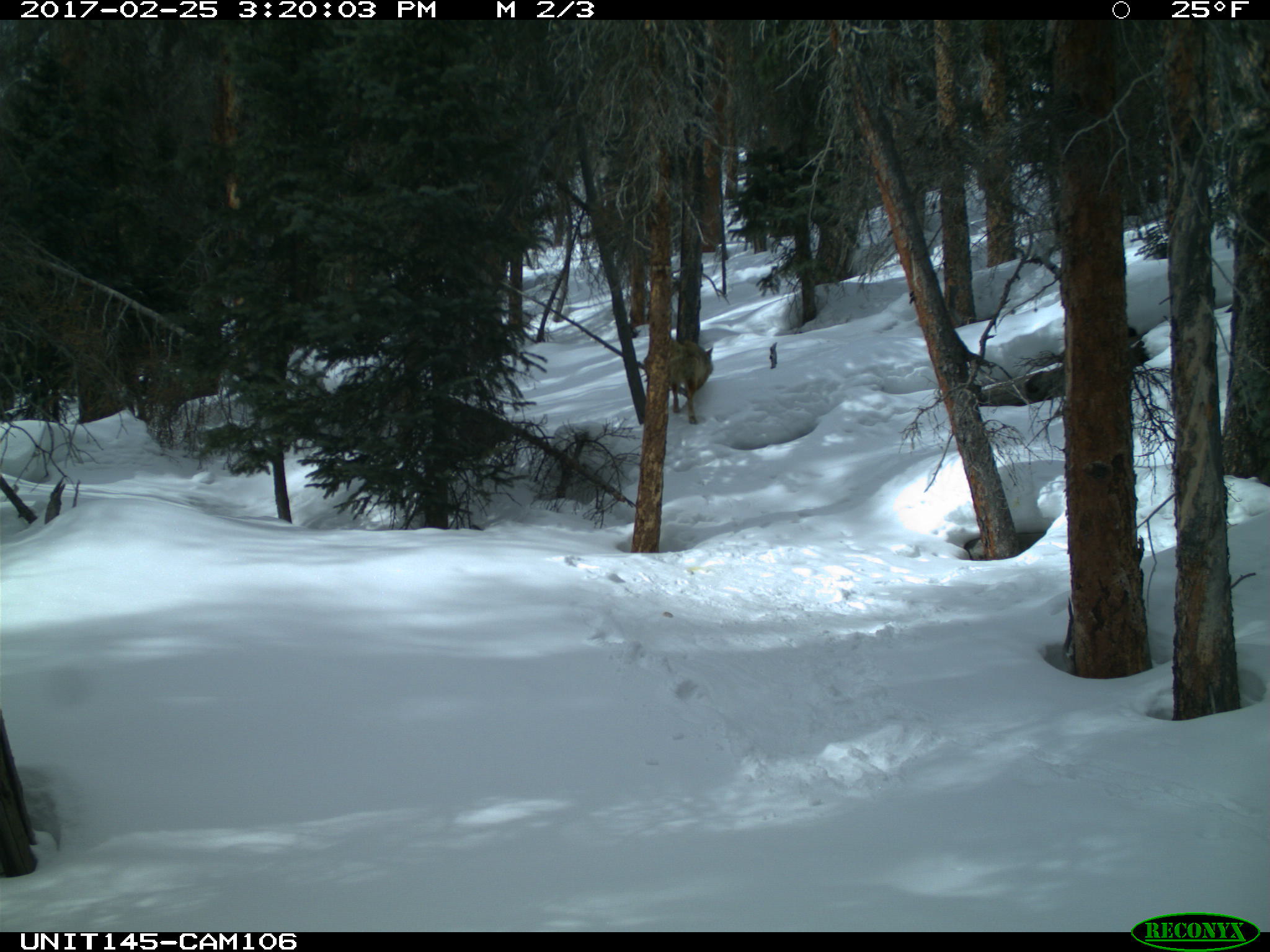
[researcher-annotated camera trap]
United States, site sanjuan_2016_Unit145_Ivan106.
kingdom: Animalia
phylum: Chordata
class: Mammalia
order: Carnivora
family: Canidae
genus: Canis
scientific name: Canis latrans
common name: coyote